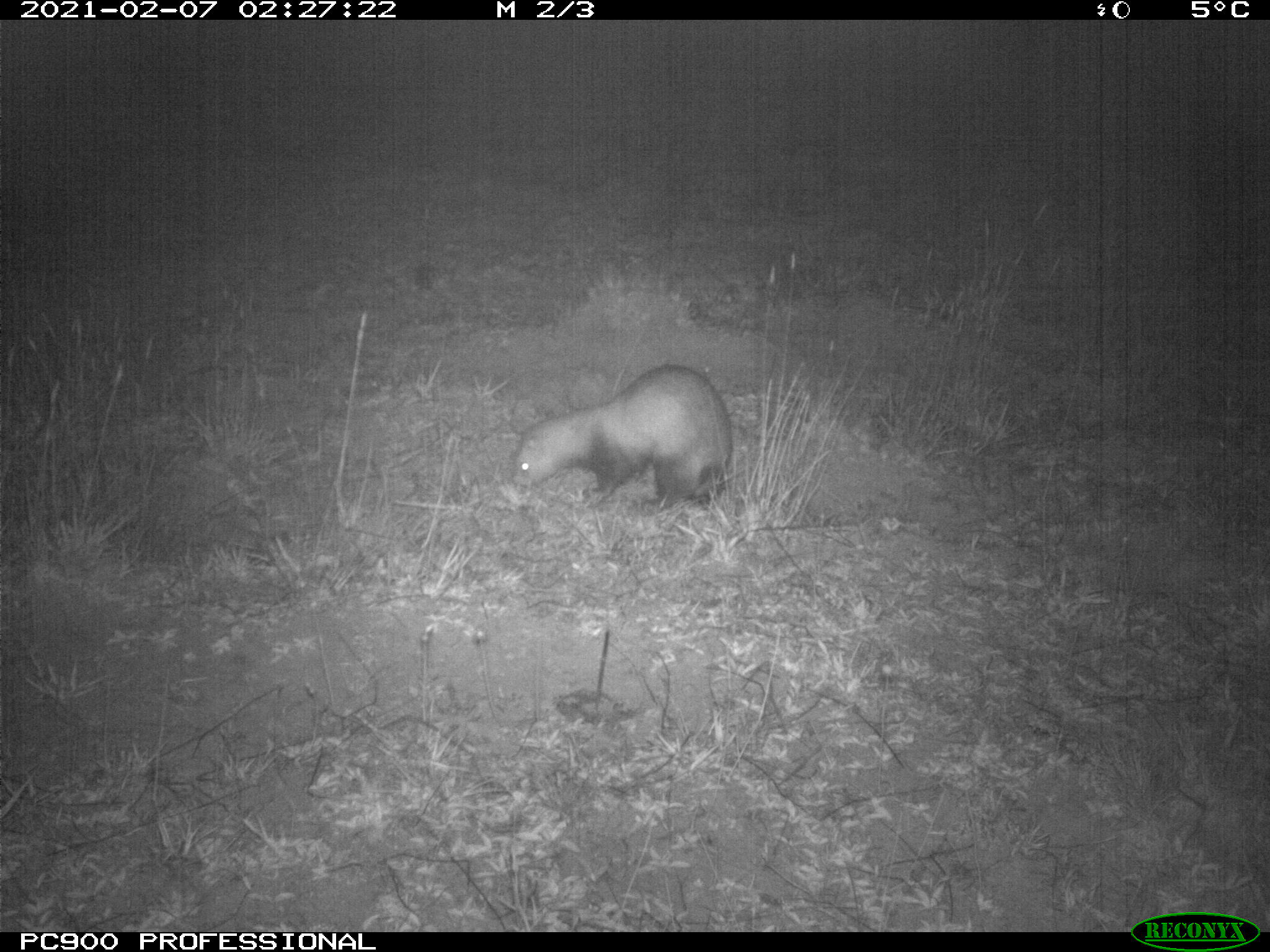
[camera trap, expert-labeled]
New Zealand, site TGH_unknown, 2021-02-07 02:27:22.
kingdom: Animalia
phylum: Chordata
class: Mammalia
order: Carnivora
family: Mustelidae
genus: Mustela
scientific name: Mustela furo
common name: ferret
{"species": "ferret (Mustela furo)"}